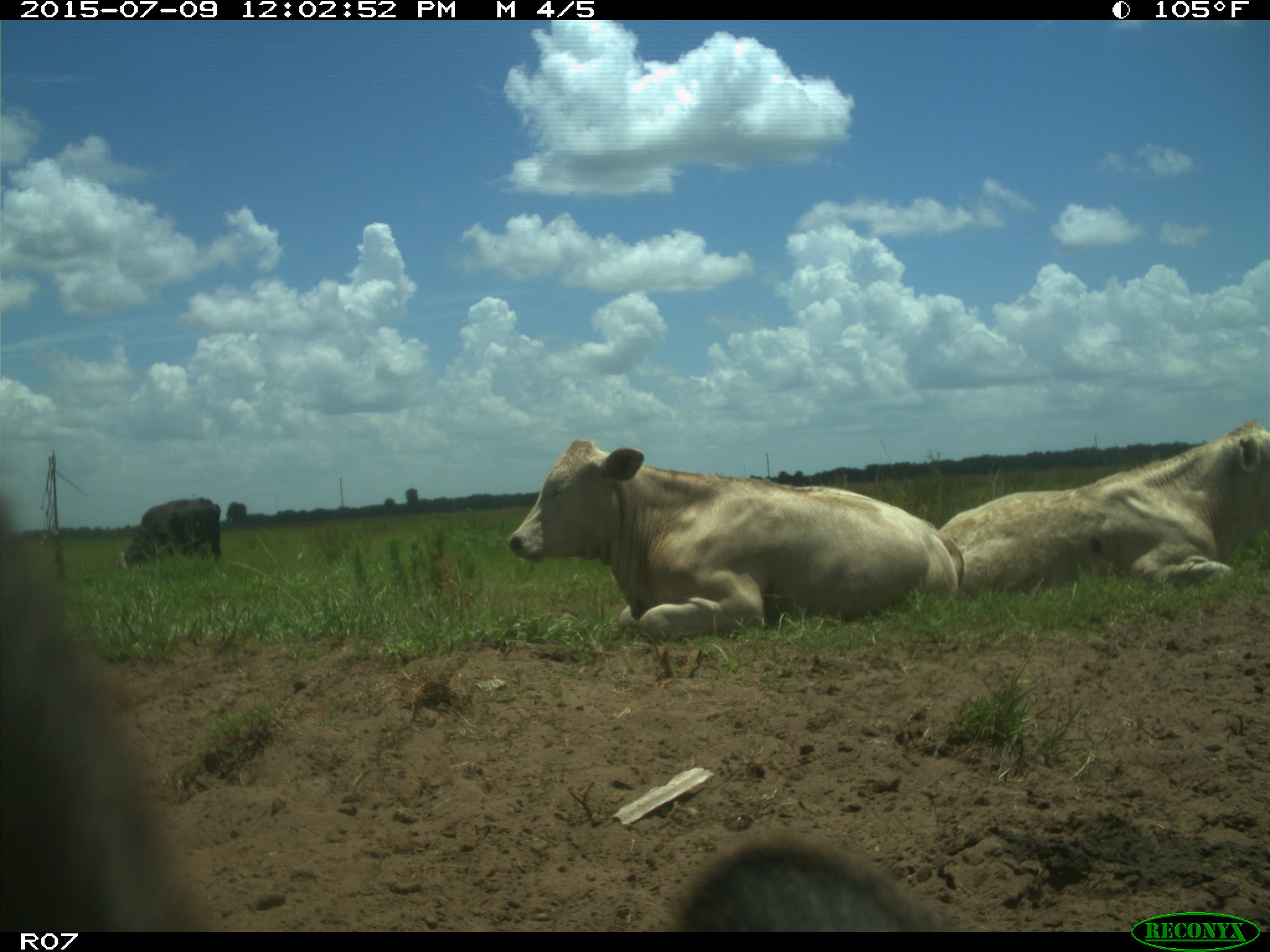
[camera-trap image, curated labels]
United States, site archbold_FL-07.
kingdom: Animalia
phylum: Chordata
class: Mammalia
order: Artiodactyla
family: Bovidae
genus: Bos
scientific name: Bos taurus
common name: domestic cow